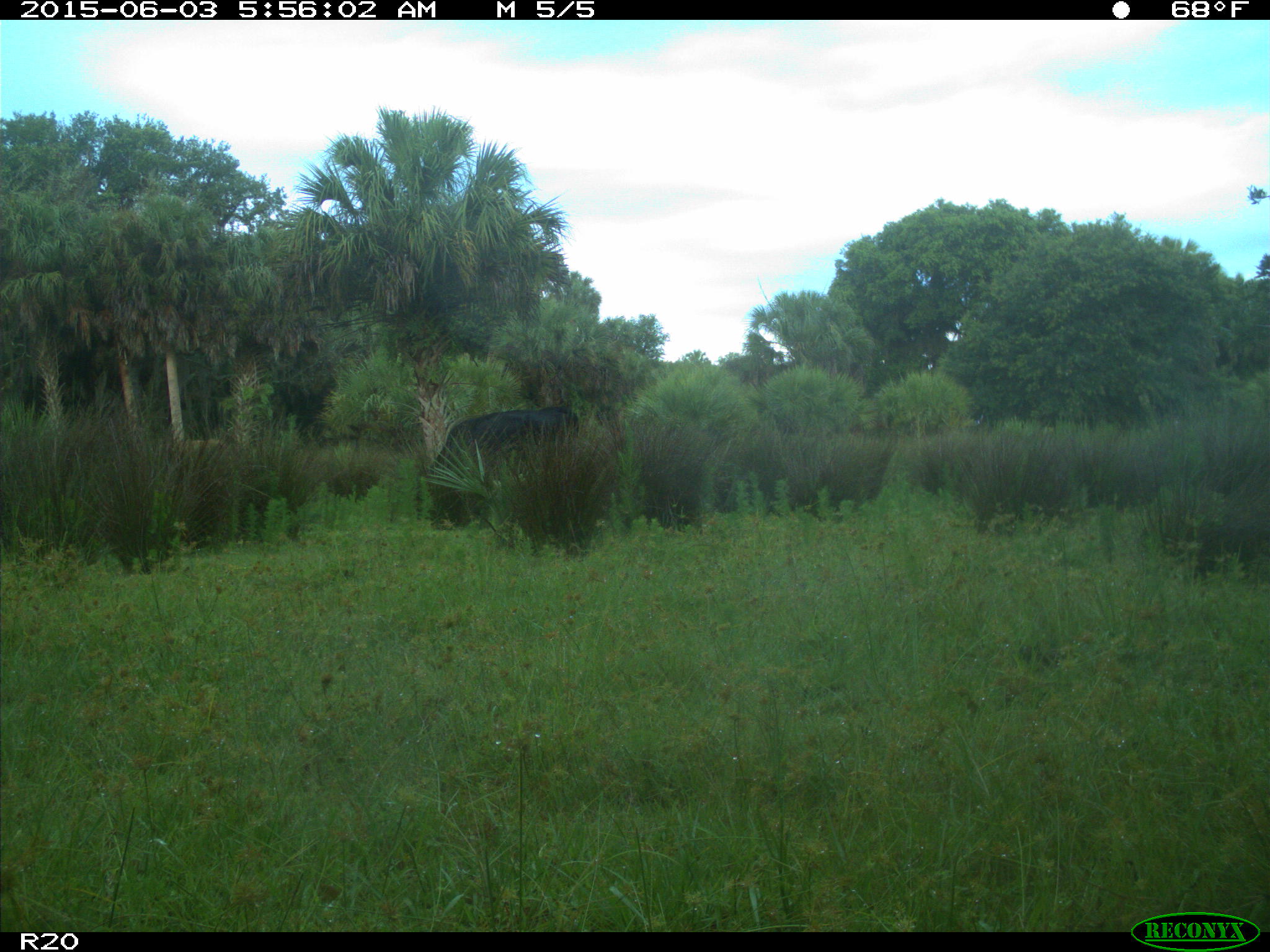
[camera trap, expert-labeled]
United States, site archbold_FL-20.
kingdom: Animalia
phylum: Chordata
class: Mammalia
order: Artiodactyla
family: Bovidae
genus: Bos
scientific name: Bos taurus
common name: domestic cow